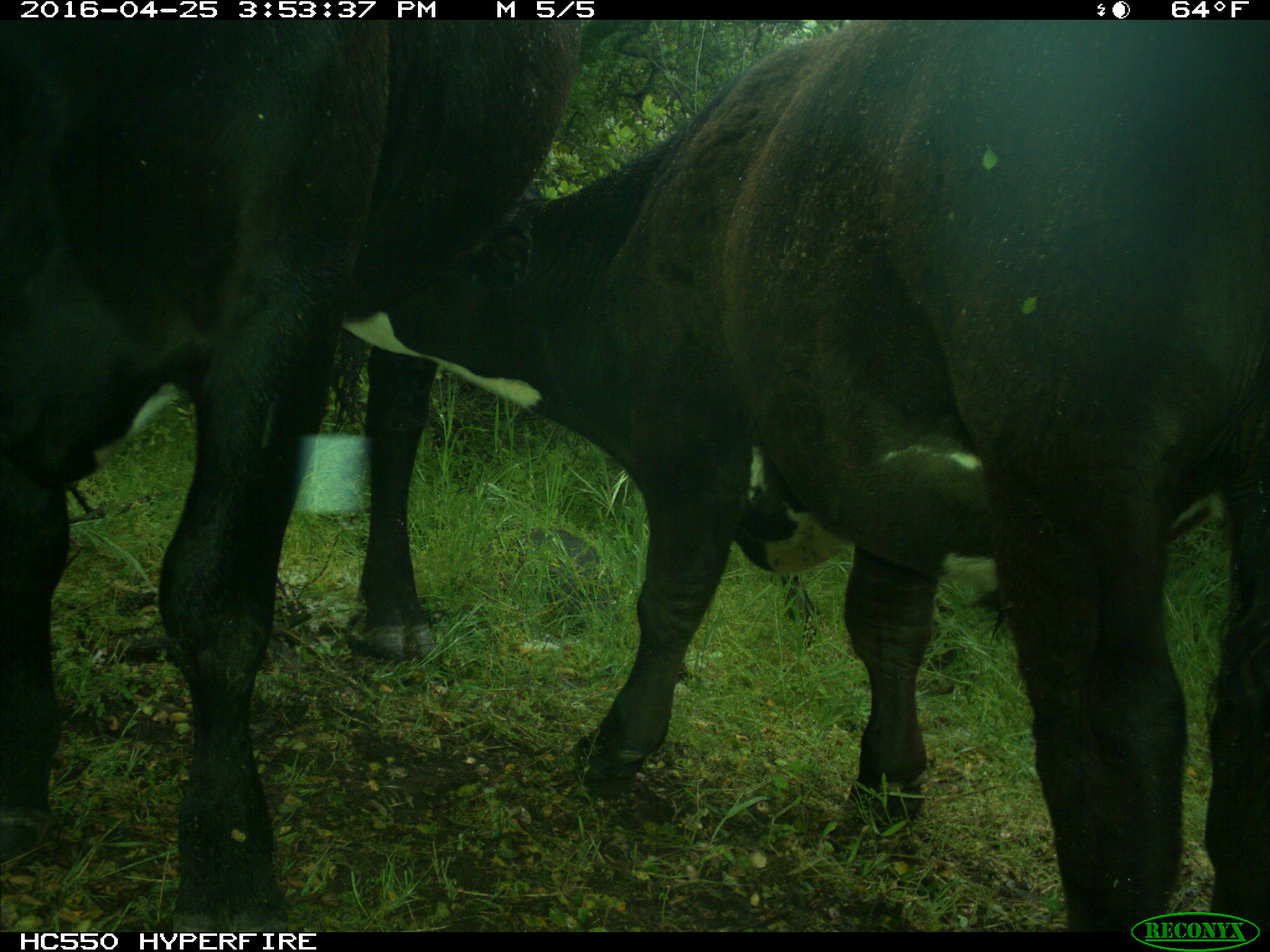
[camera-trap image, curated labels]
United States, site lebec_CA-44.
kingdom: Animalia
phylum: Chordata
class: Mammalia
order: Artiodactyla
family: Bovidae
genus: Bos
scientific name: Bos taurus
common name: domestic cow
Bos taurus (domestic cow).